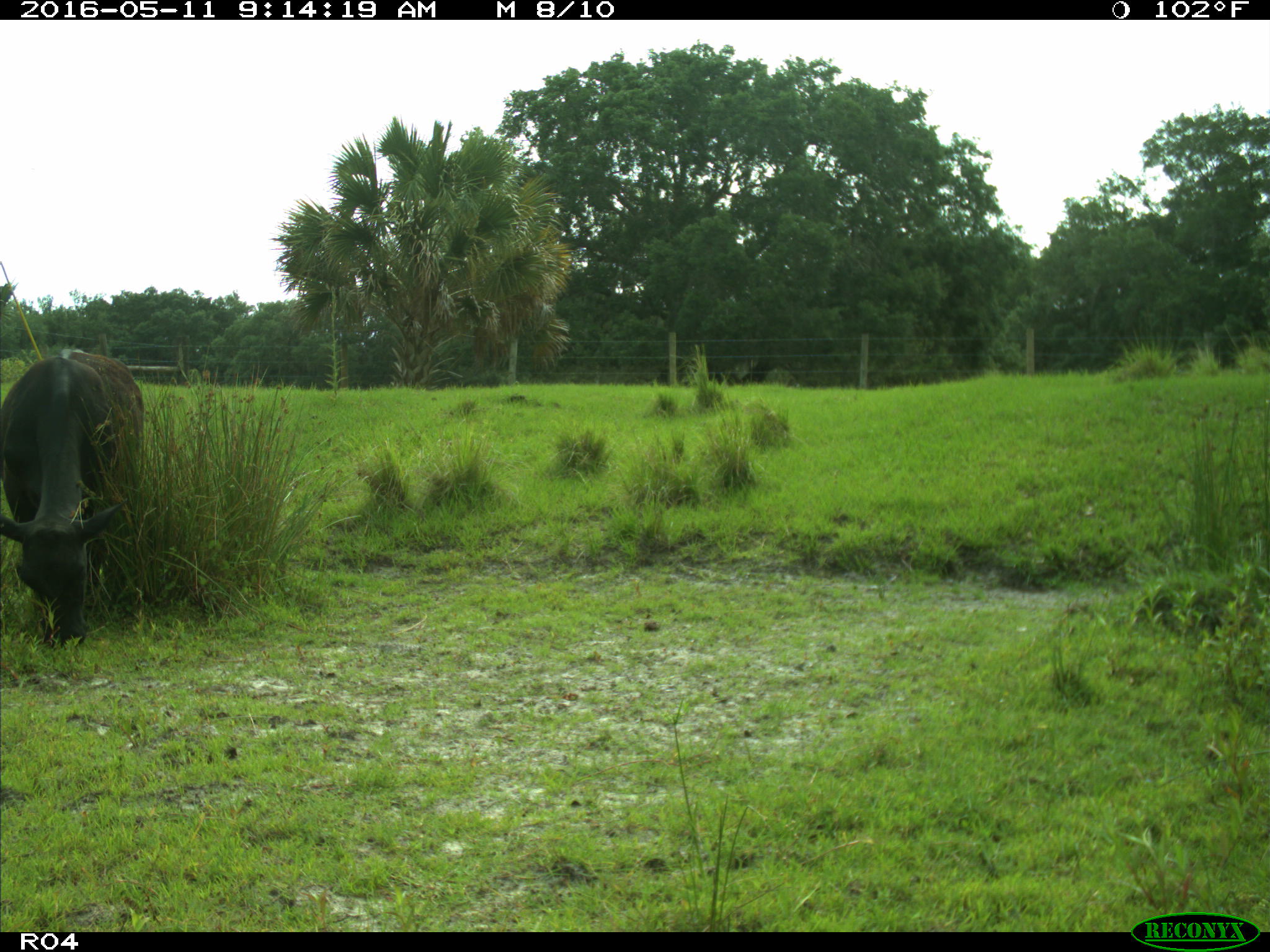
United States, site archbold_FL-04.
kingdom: Animalia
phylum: Chordata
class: Mammalia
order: Artiodactyla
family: Bovidae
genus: Bos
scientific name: Bos taurus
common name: domestic cow